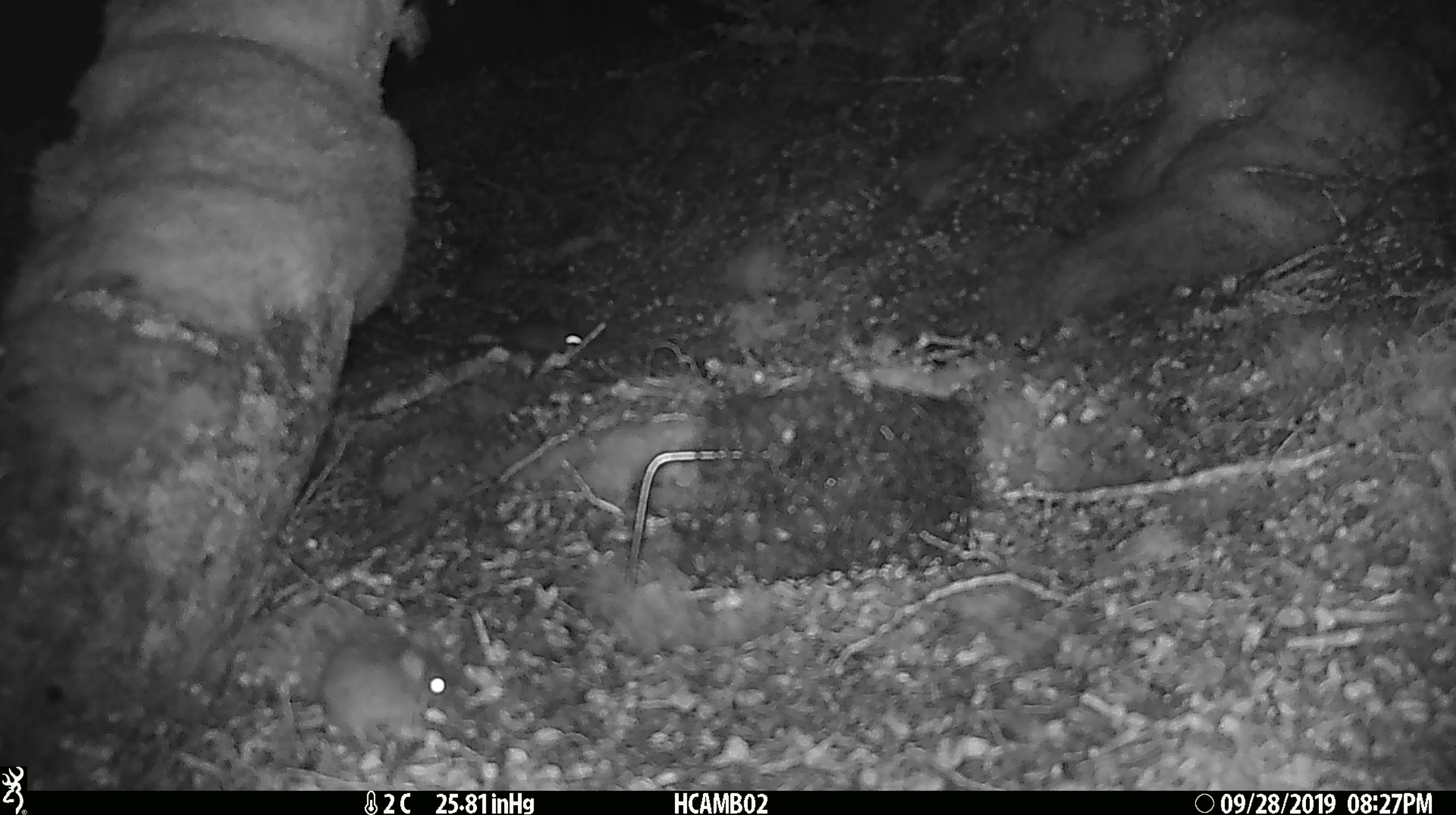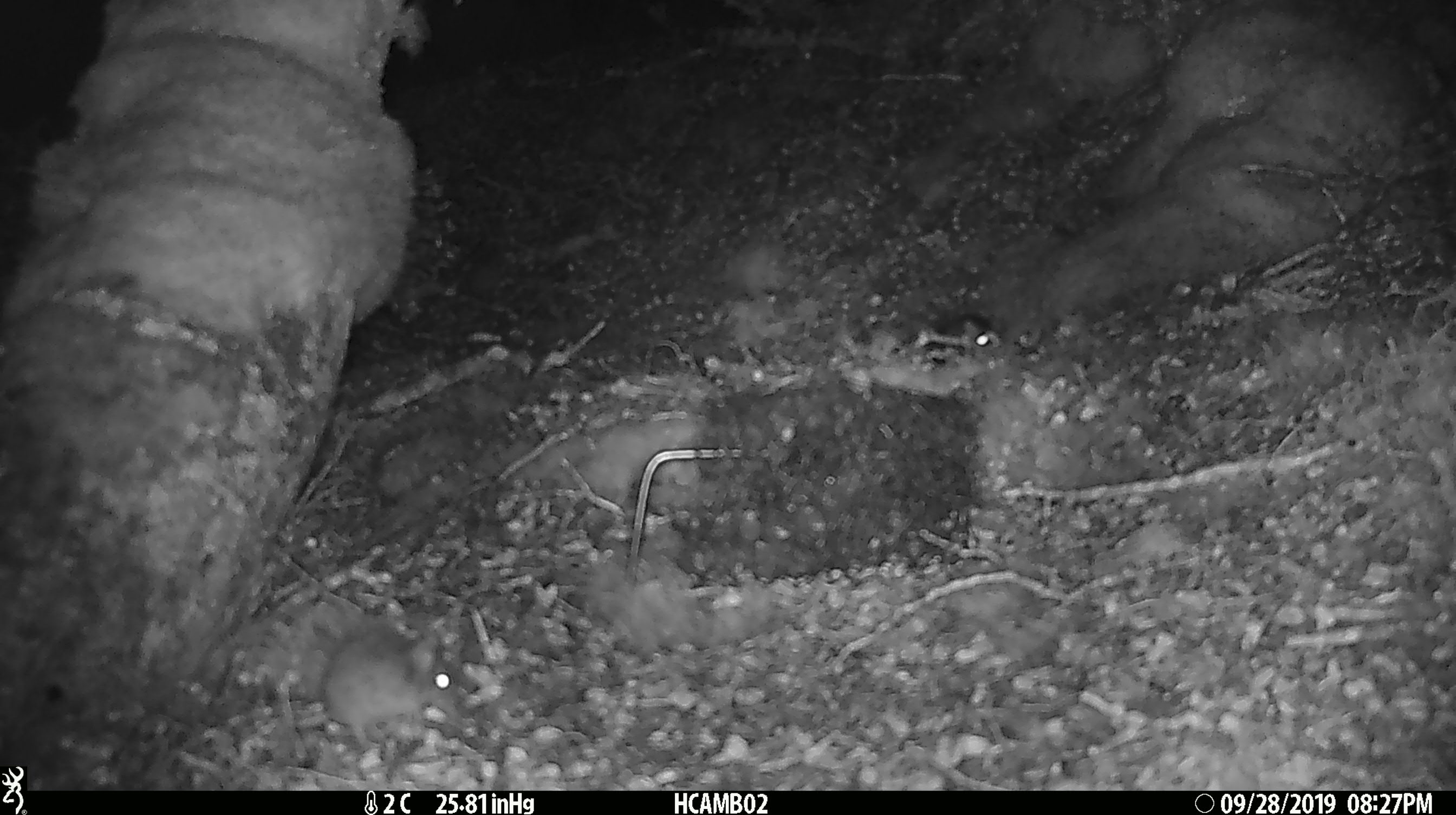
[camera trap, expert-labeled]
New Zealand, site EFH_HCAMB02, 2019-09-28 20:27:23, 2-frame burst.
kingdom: Animalia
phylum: Chordata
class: Mammalia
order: Rodentia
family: Muridae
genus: Mus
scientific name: Mus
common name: mouse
Mouse (Mus).